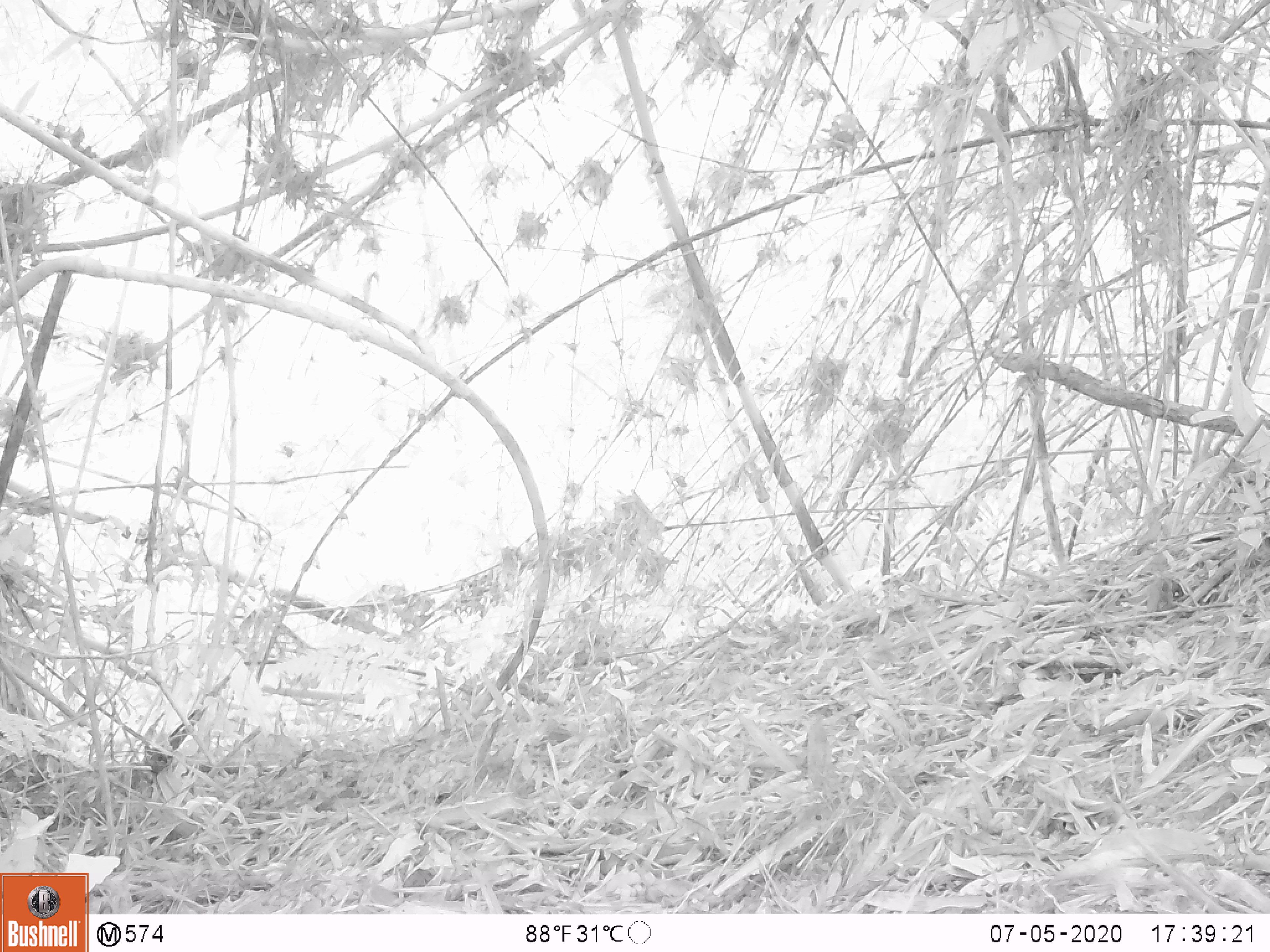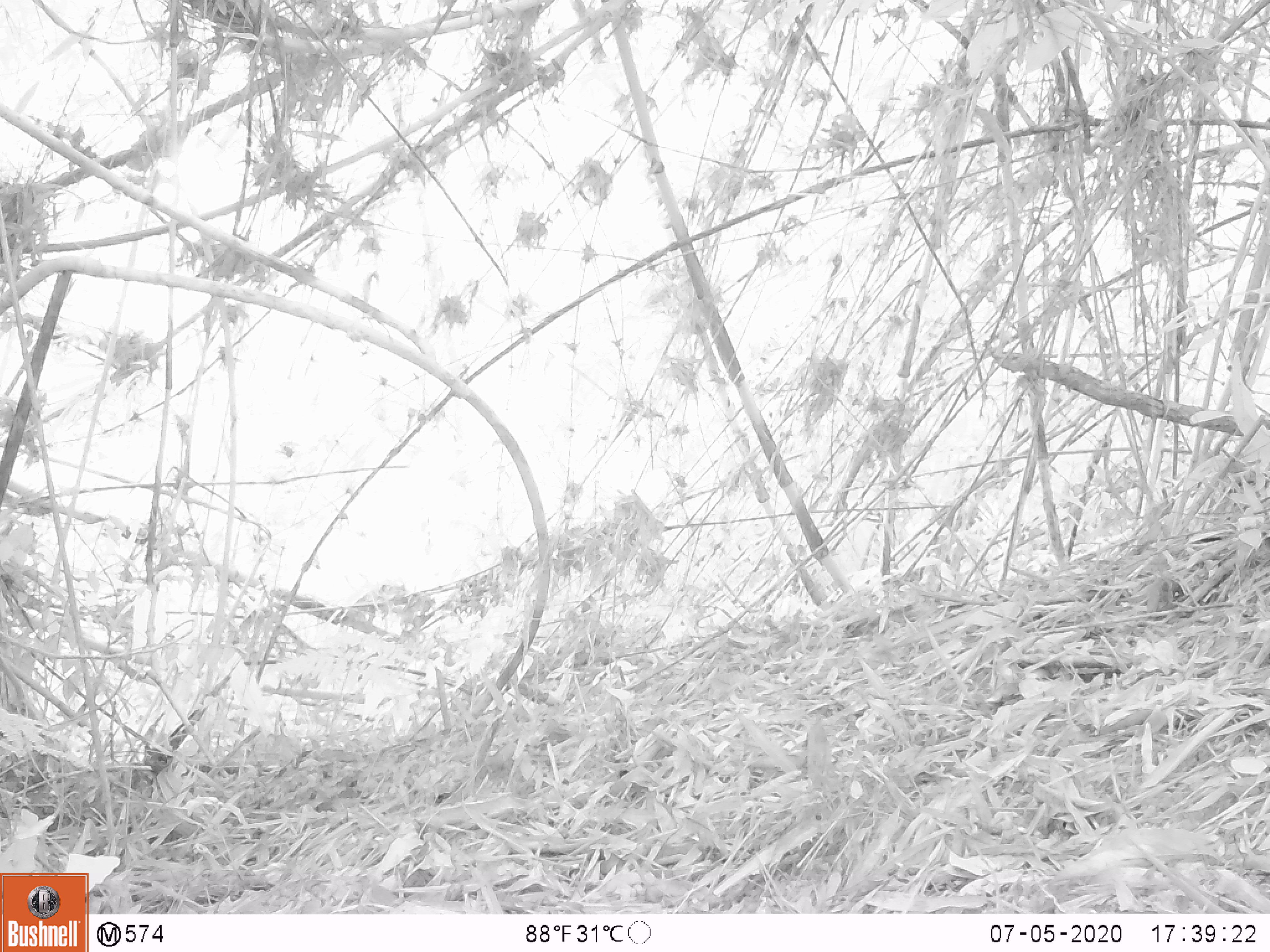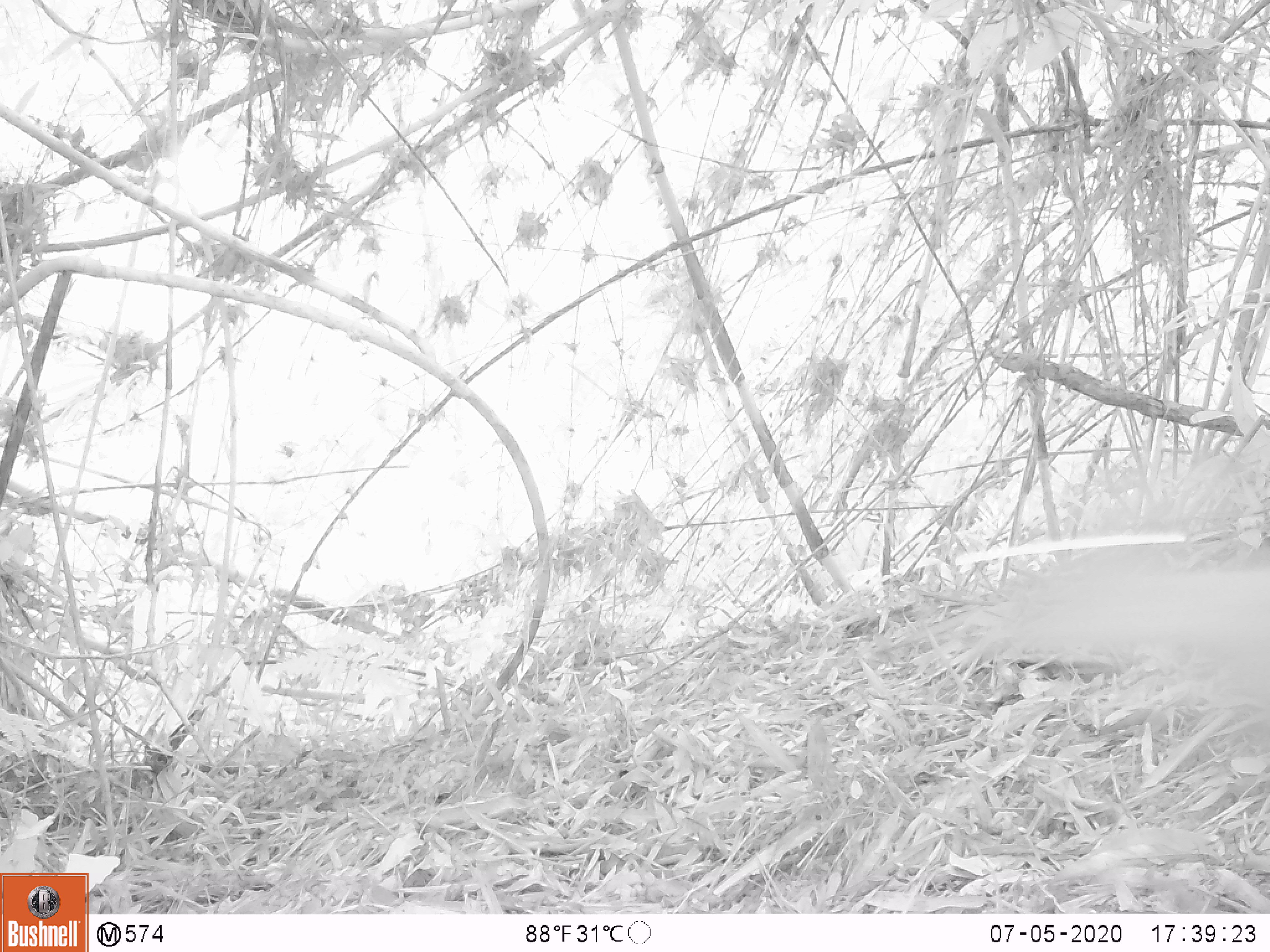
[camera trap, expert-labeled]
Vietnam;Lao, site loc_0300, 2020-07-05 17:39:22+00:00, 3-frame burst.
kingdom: Animalia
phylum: Chordata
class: Mammalia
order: Artiodactyla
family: Cervidae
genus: Muntiacus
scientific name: Muntiacus rooseveltorum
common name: roosevelt's muntjac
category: roosevelts muntjac group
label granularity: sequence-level